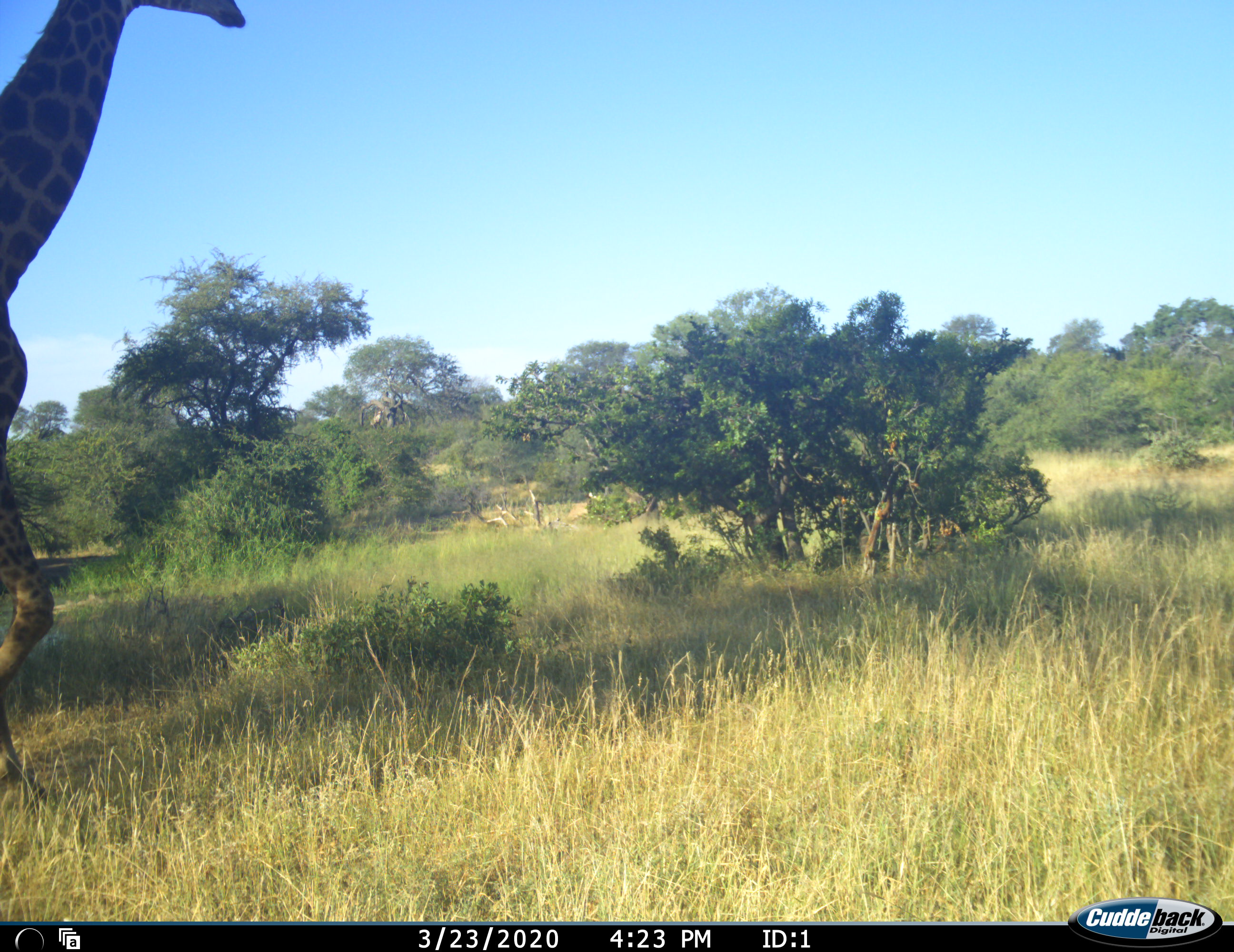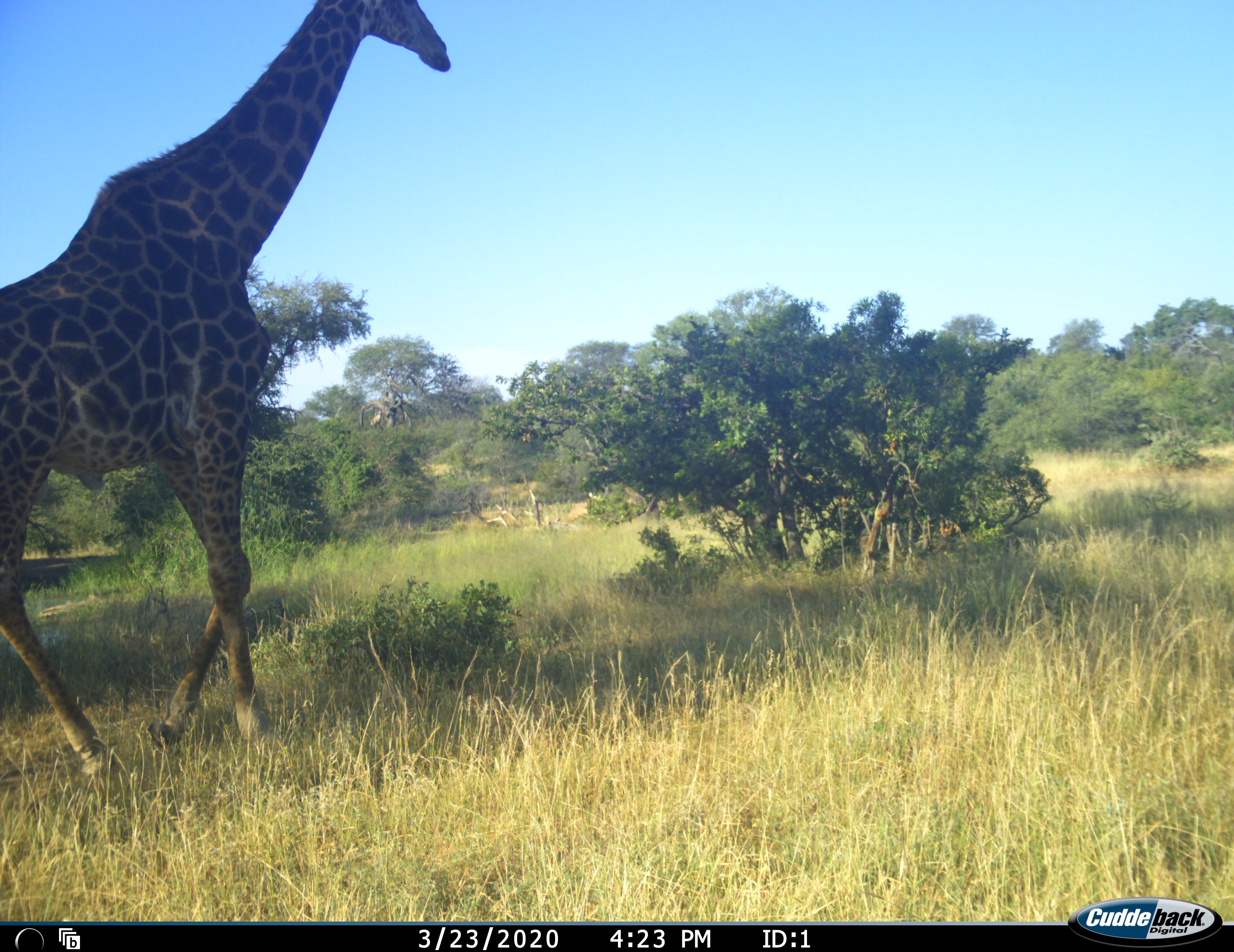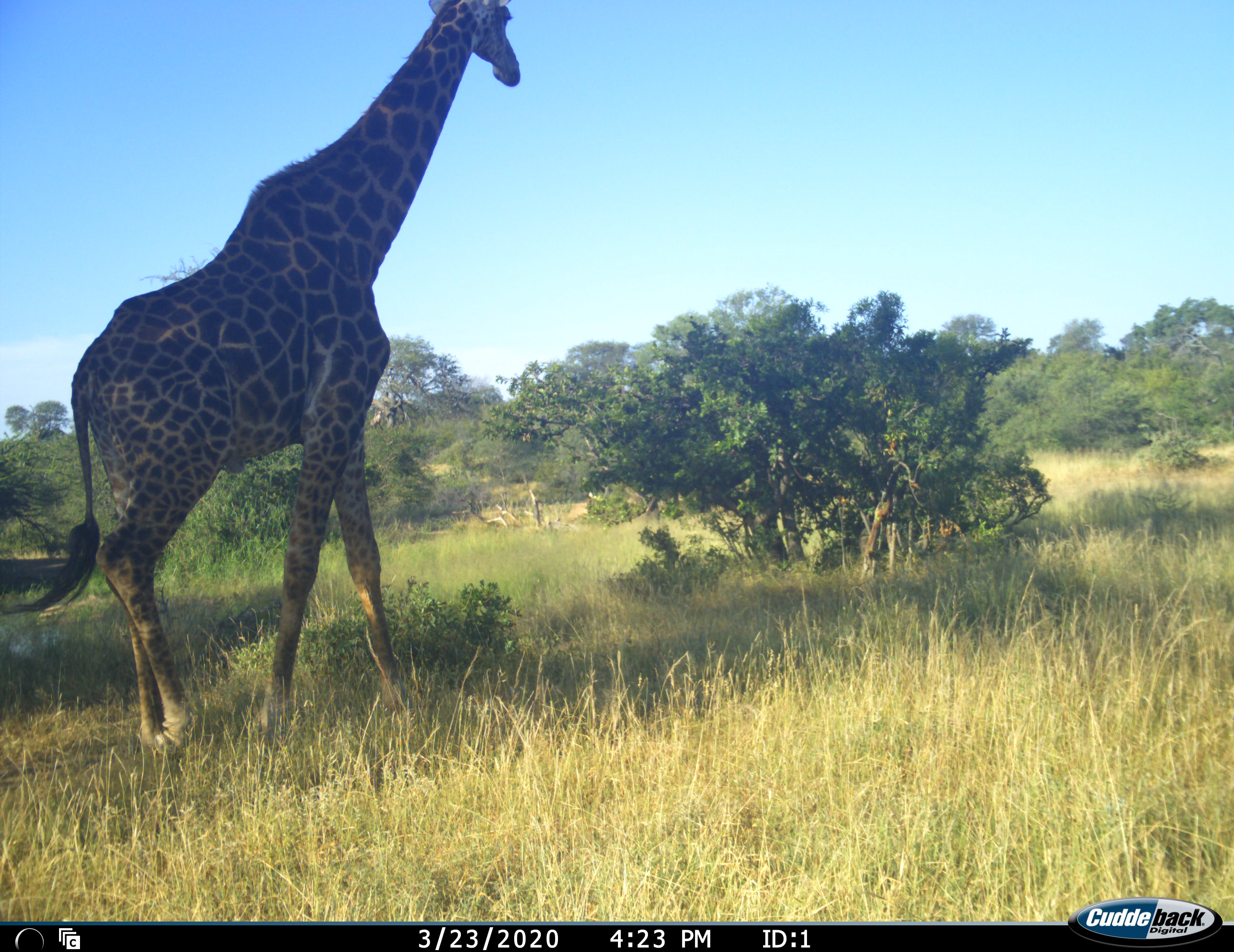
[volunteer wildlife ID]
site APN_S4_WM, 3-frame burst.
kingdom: Animalia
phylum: Chordata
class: Mammalia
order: Artiodactyla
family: Giraffidae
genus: Giraffa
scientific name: Giraffa camelopardalis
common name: giraffe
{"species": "giraffe (Giraffa camelopardalis)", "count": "1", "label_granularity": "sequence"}